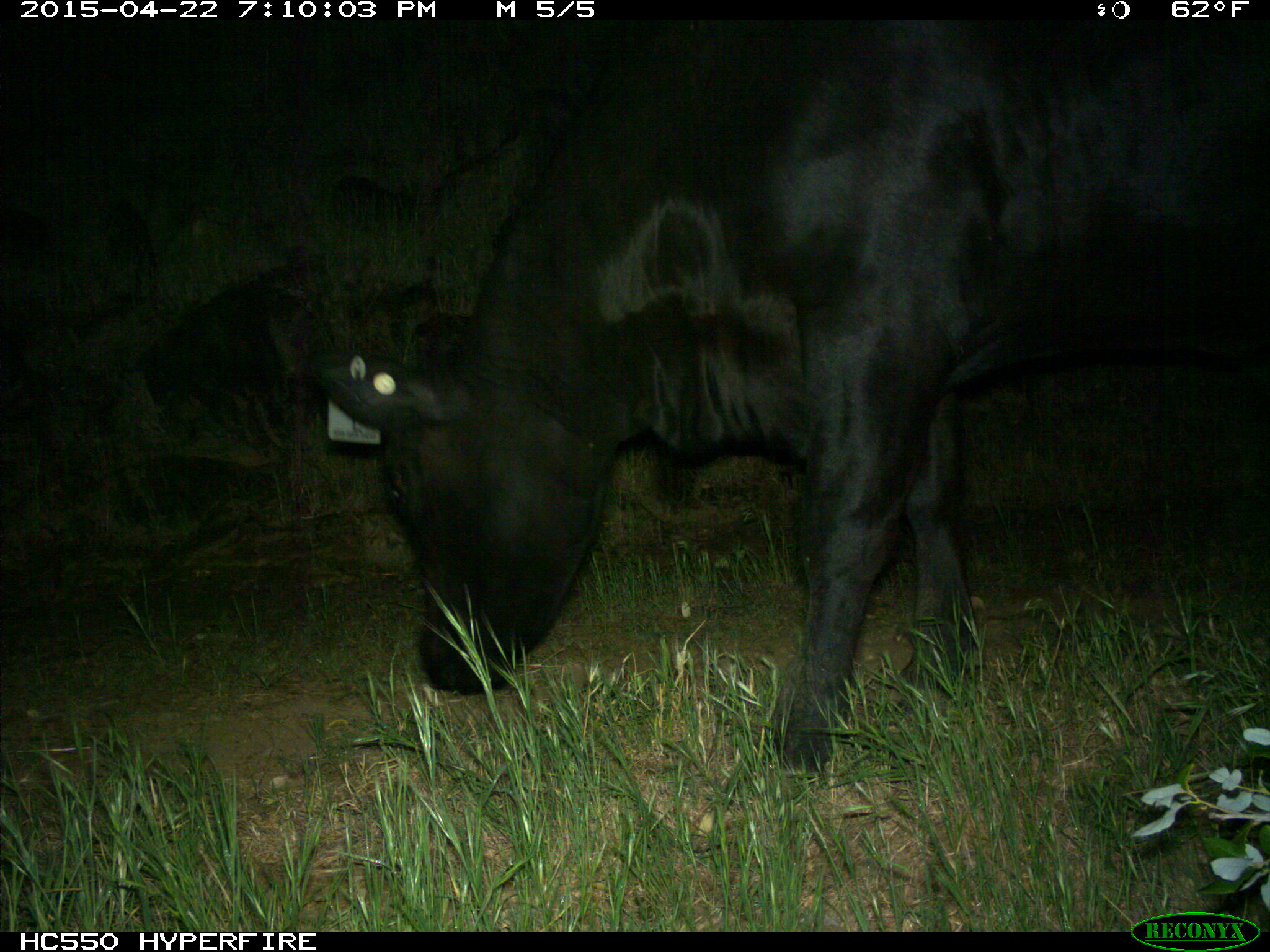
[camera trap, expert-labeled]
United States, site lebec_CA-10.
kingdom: Animalia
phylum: Chordata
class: Mammalia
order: Artiodactyla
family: Bovidae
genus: Bos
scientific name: Bos taurus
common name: domestic cow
Bos taurus (domestic cow).